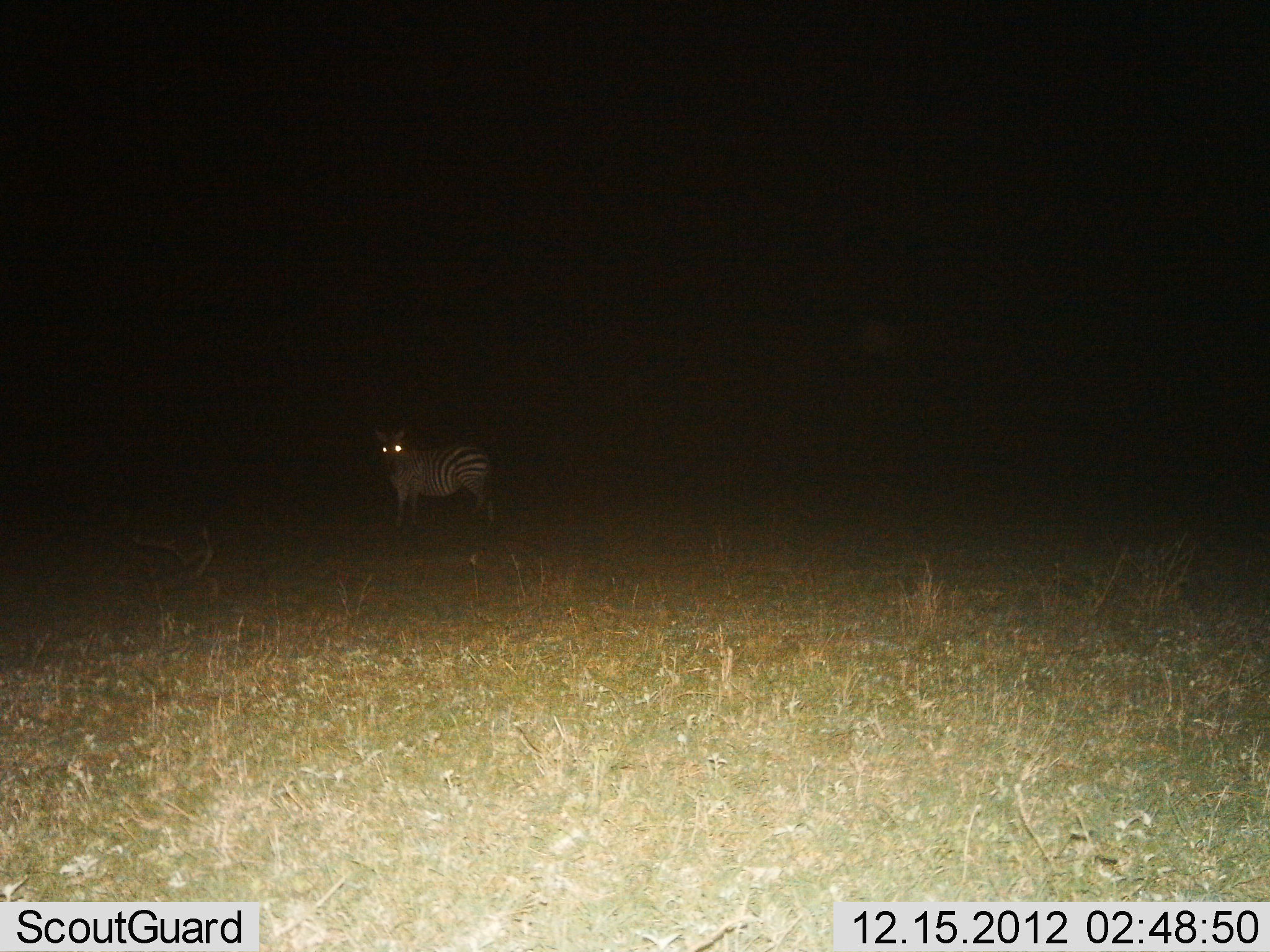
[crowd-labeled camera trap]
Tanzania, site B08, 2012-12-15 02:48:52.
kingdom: Animalia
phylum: Chordata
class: Mammalia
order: Perissodactyla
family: Equidae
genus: Equus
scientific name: Equus quagga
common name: plains zebra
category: zebra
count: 1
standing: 100%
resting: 0%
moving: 0%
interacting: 0%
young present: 0%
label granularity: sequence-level